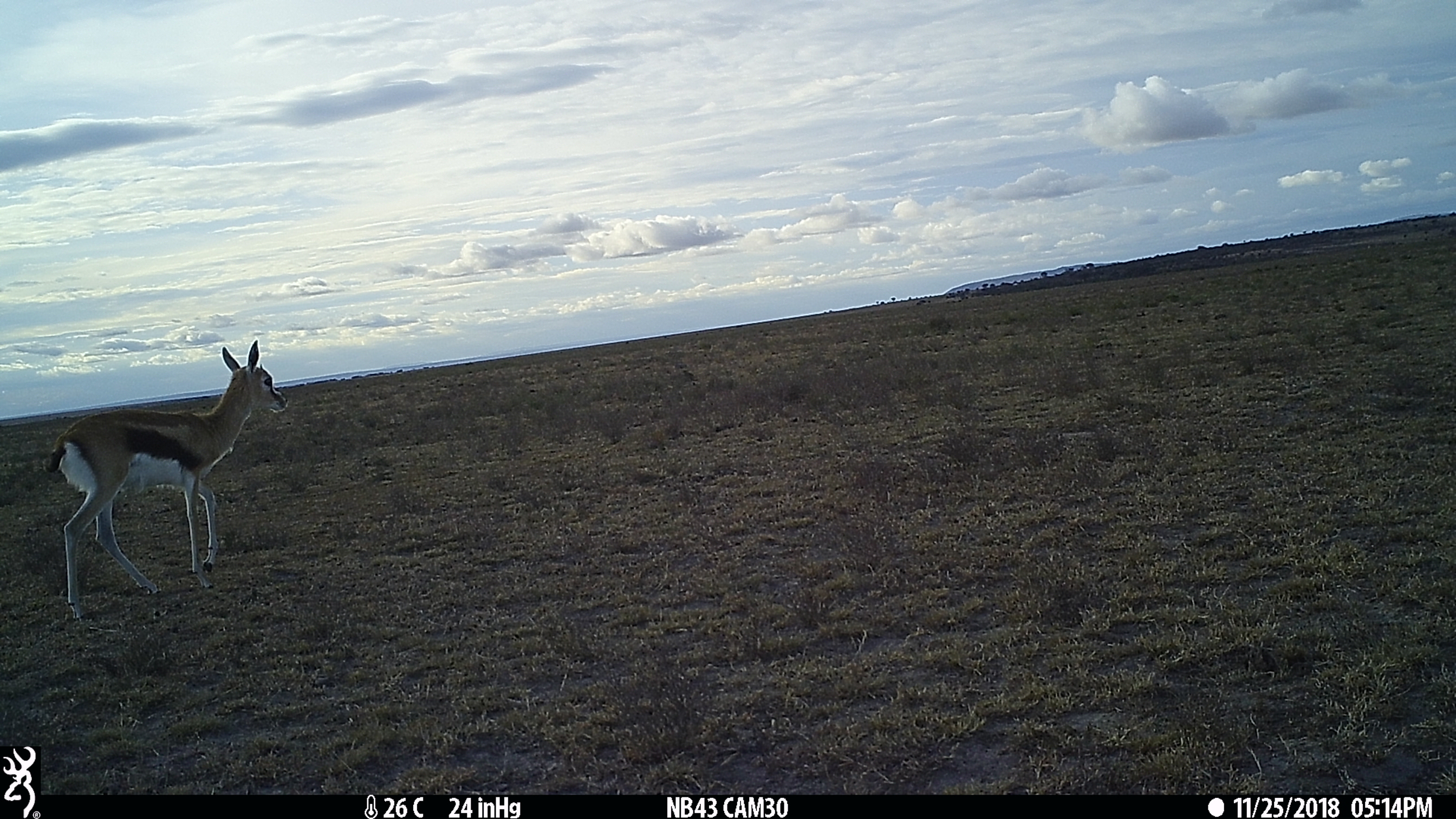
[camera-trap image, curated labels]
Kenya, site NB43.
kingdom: Animalia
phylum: Chordata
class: Mammalia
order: Artiodactyla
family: Bovidae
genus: Eudorcas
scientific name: Eudorcas thomsonii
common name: thomon's gazelle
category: gazelle thomsons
Gazelle thomsons (thomon's gazelle) (Eudorcas thomsonii).